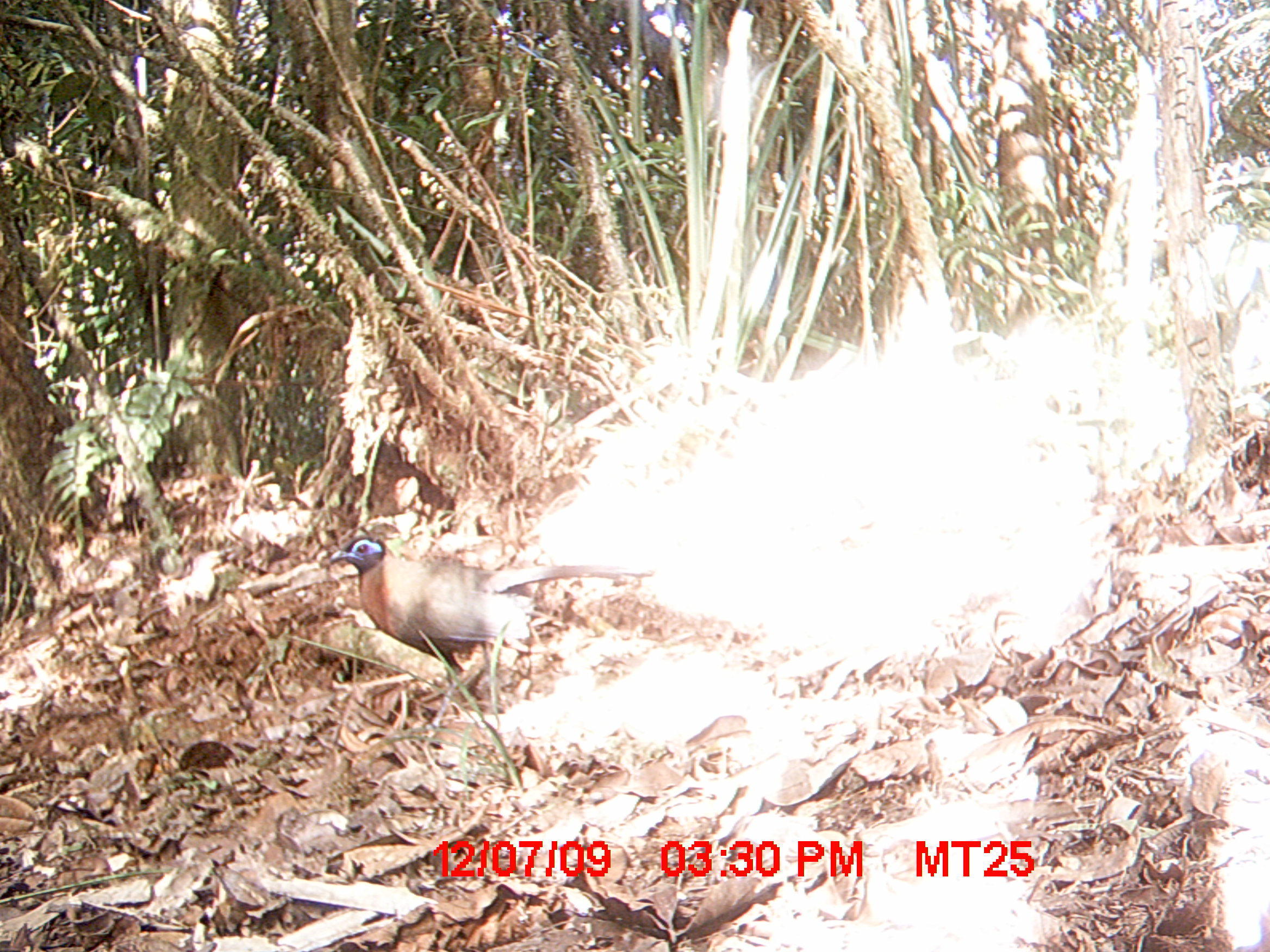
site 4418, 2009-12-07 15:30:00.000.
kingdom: Animalia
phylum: Chordata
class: Aves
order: Cuculiformes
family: Cuculidae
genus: Coua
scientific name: Coua serriana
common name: red-breasted coua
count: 1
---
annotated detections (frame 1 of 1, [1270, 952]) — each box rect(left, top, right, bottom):
coua serriana: rect(328, 532, 654, 747)